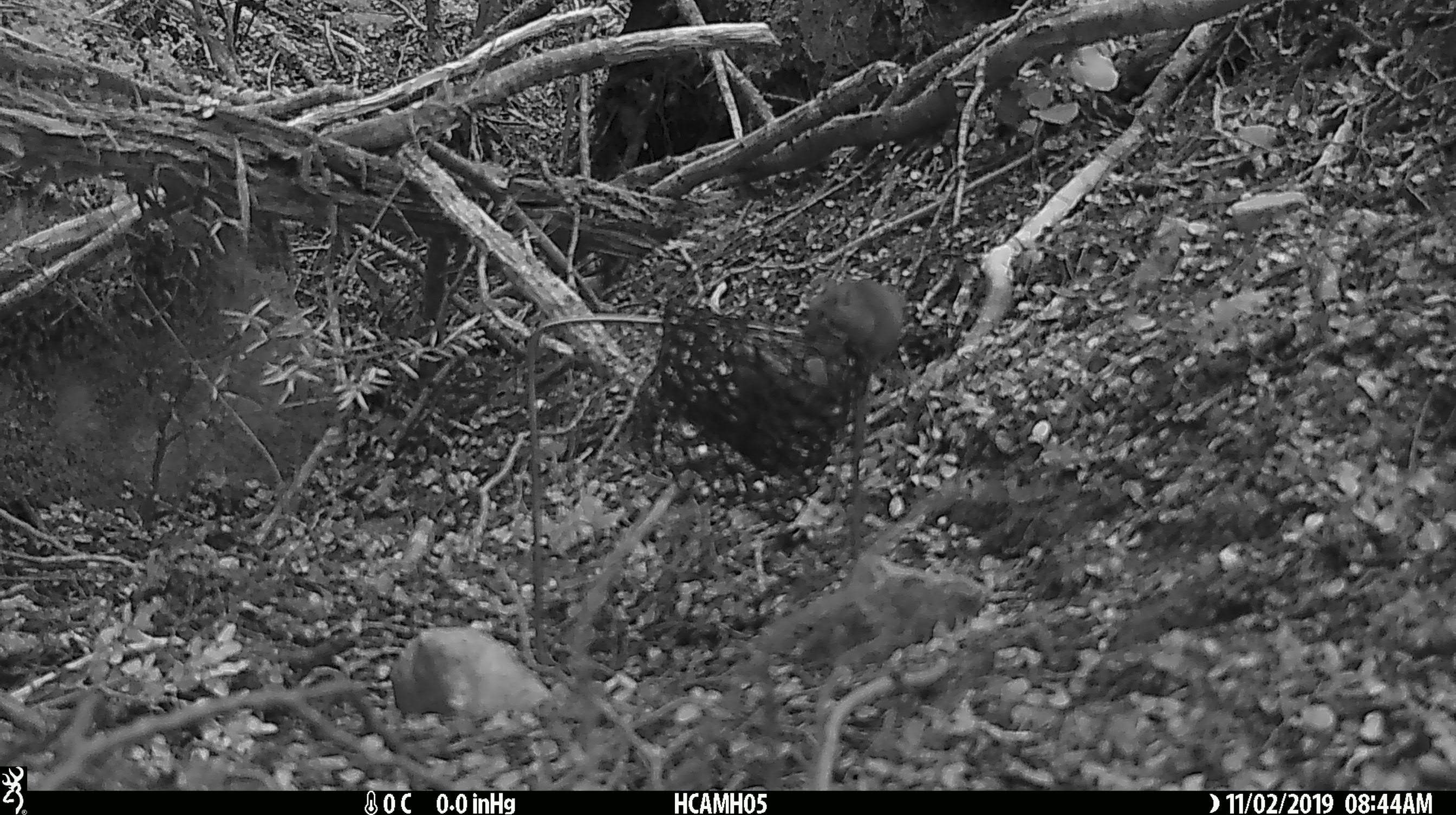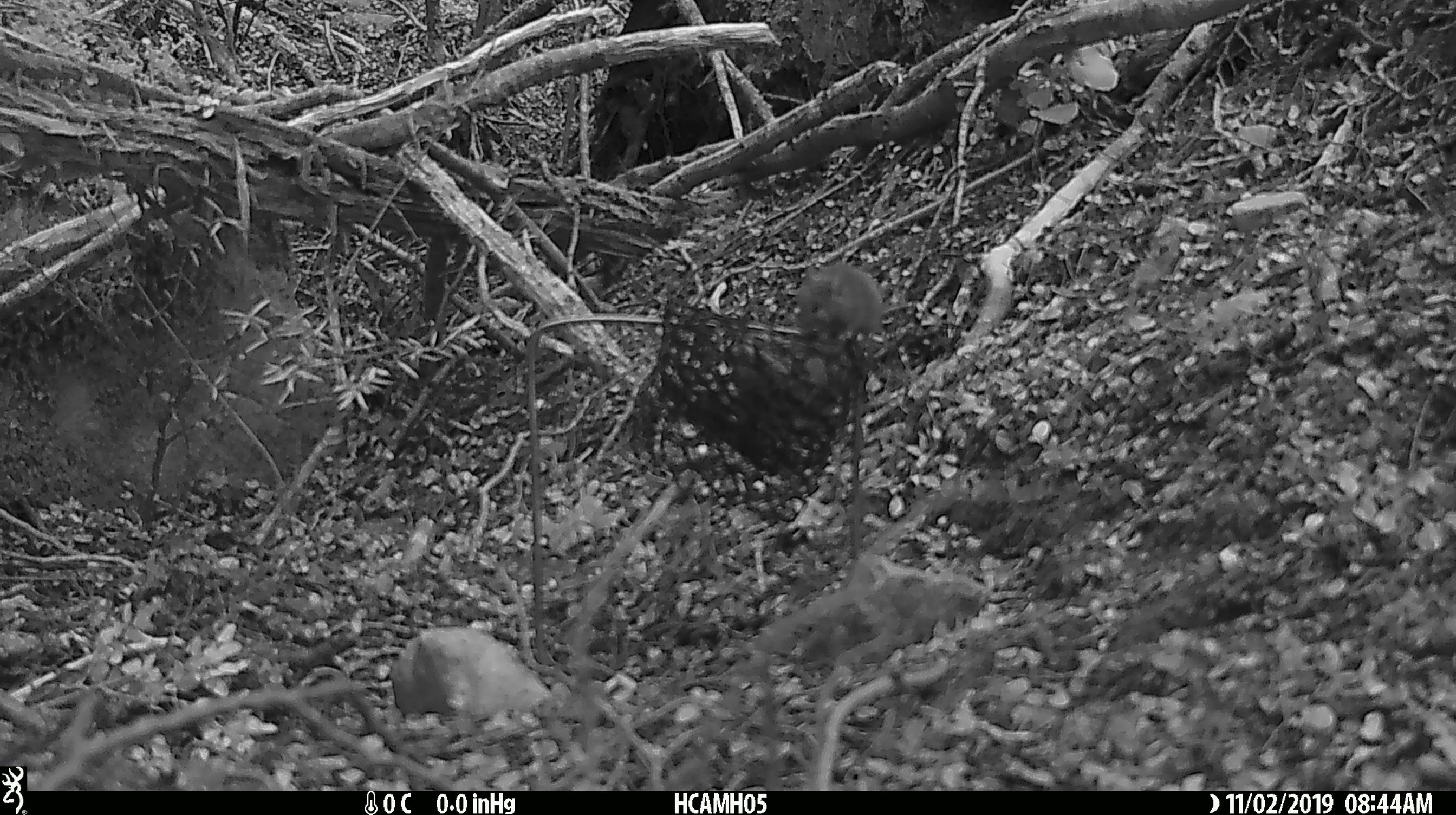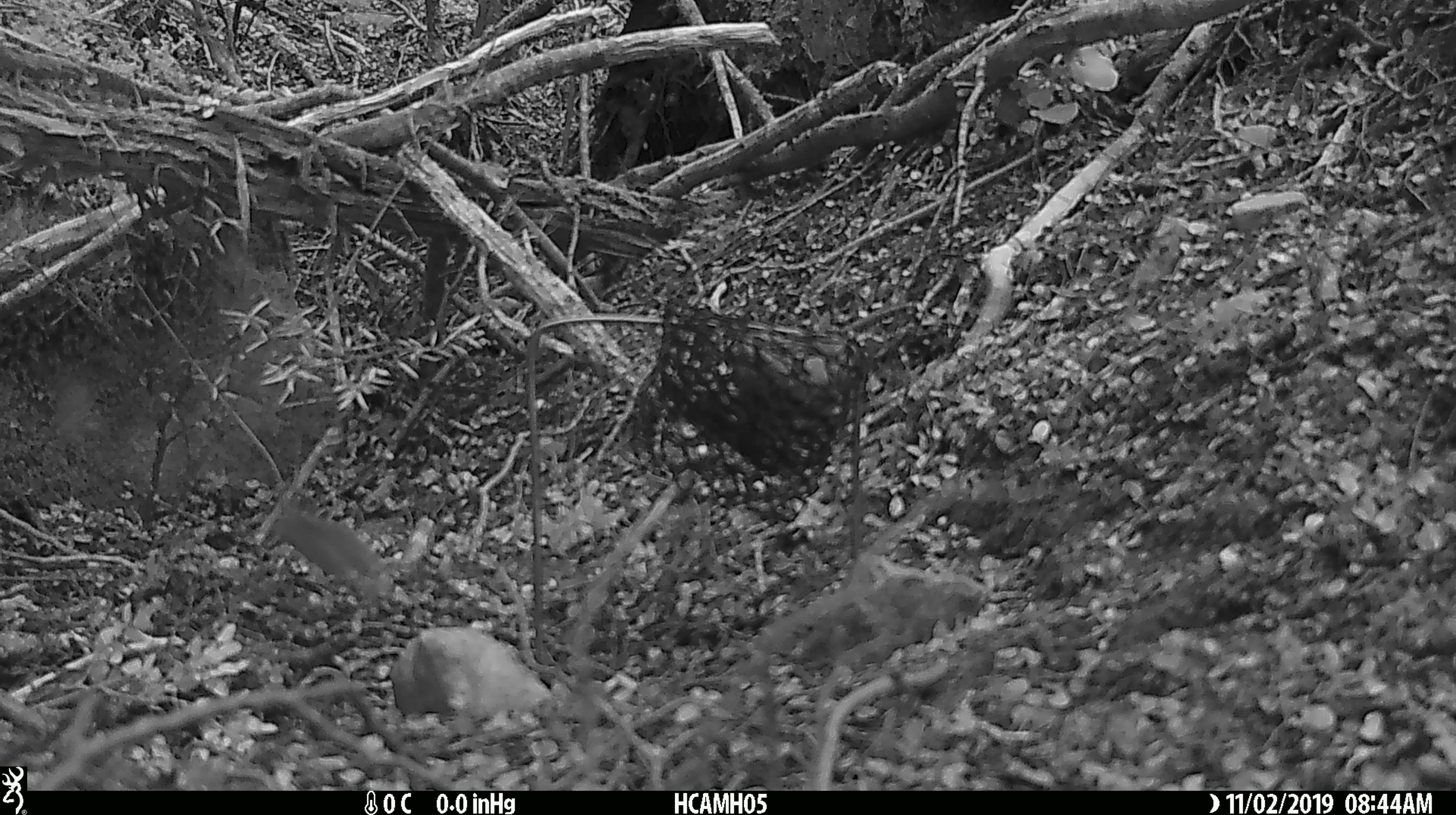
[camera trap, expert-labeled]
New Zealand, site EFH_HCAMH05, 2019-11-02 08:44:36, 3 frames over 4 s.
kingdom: Animalia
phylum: Chordata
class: Mammalia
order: Rodentia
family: Muridae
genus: Mus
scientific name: Mus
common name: mouse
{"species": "mouse (Mus)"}